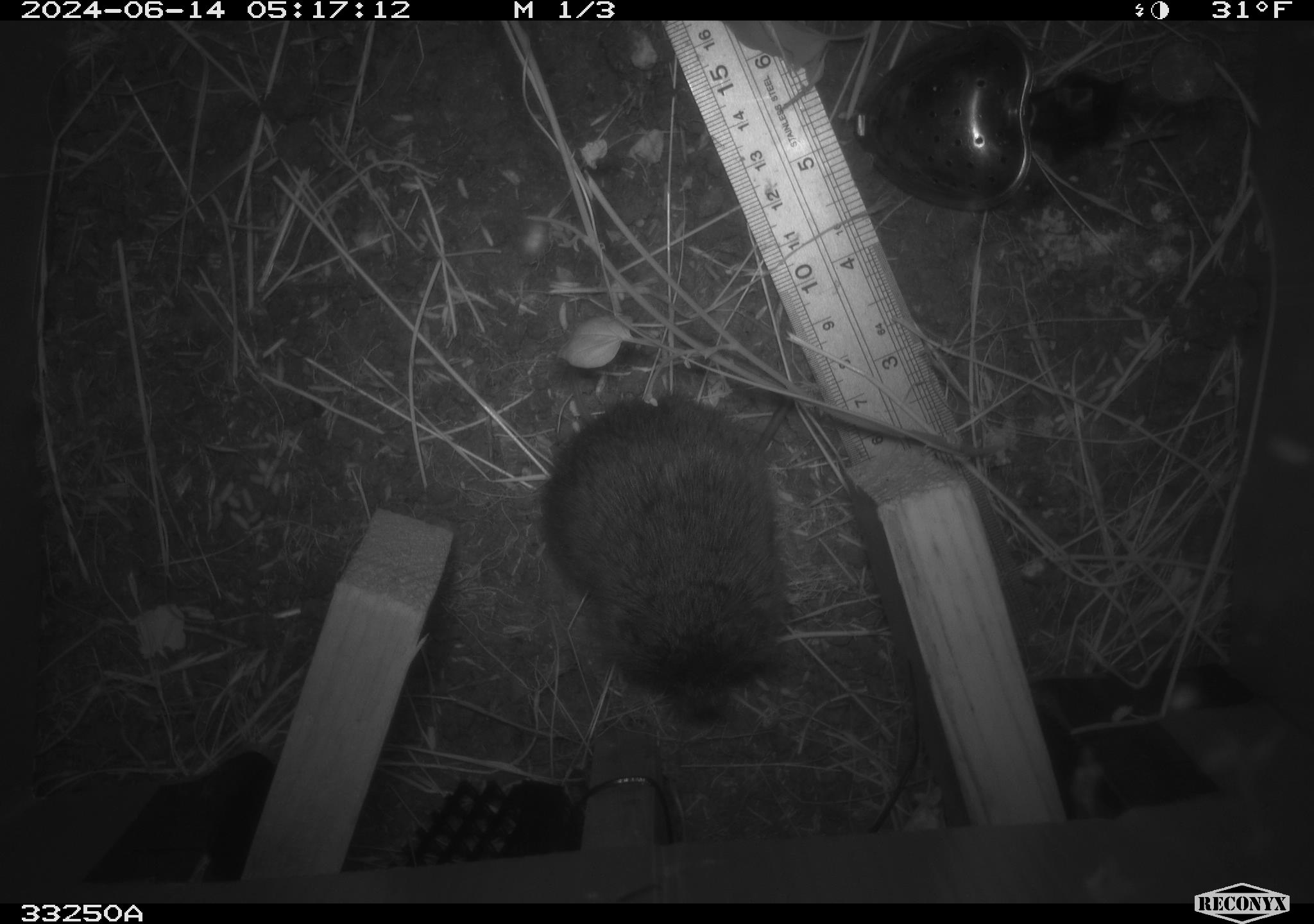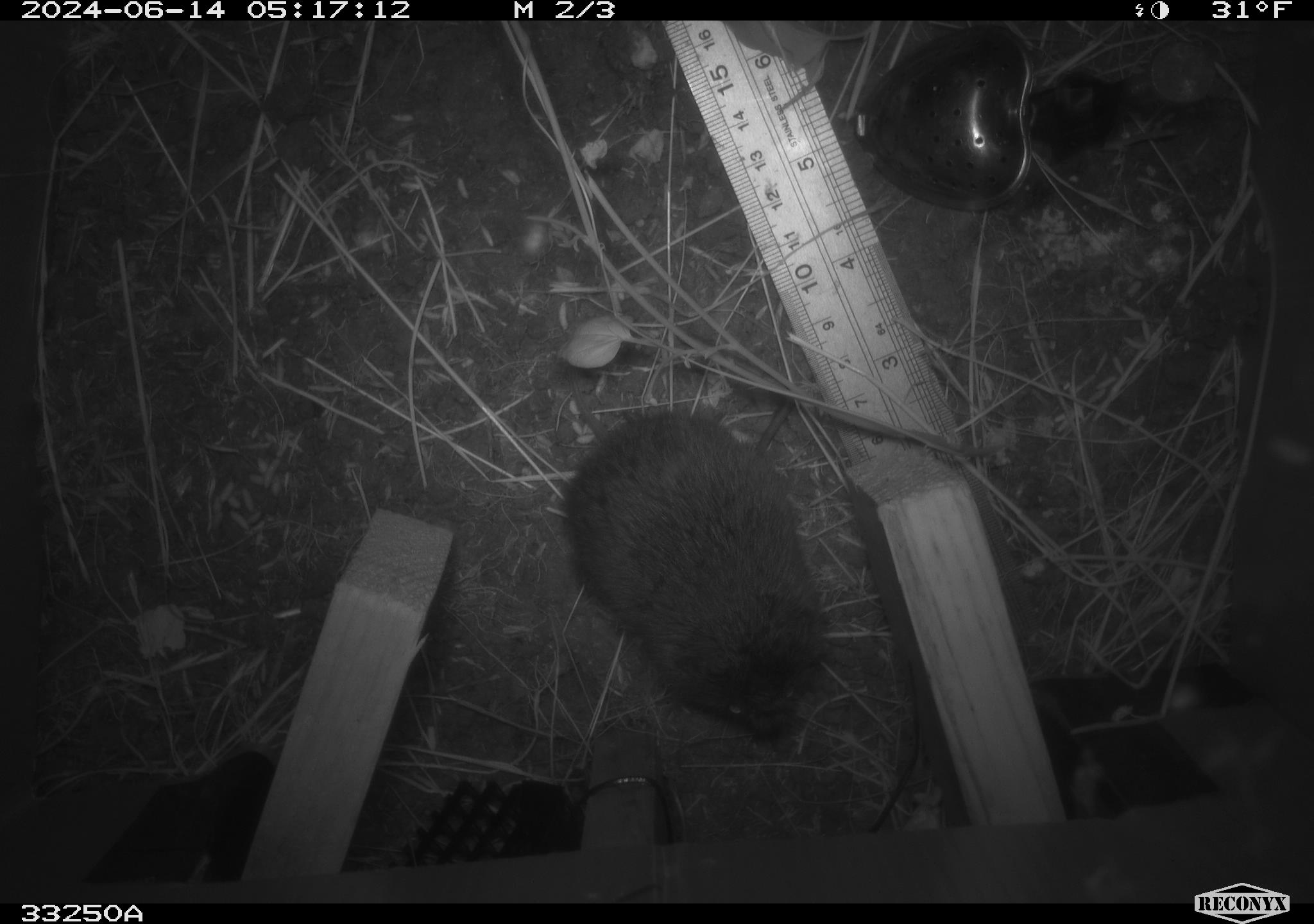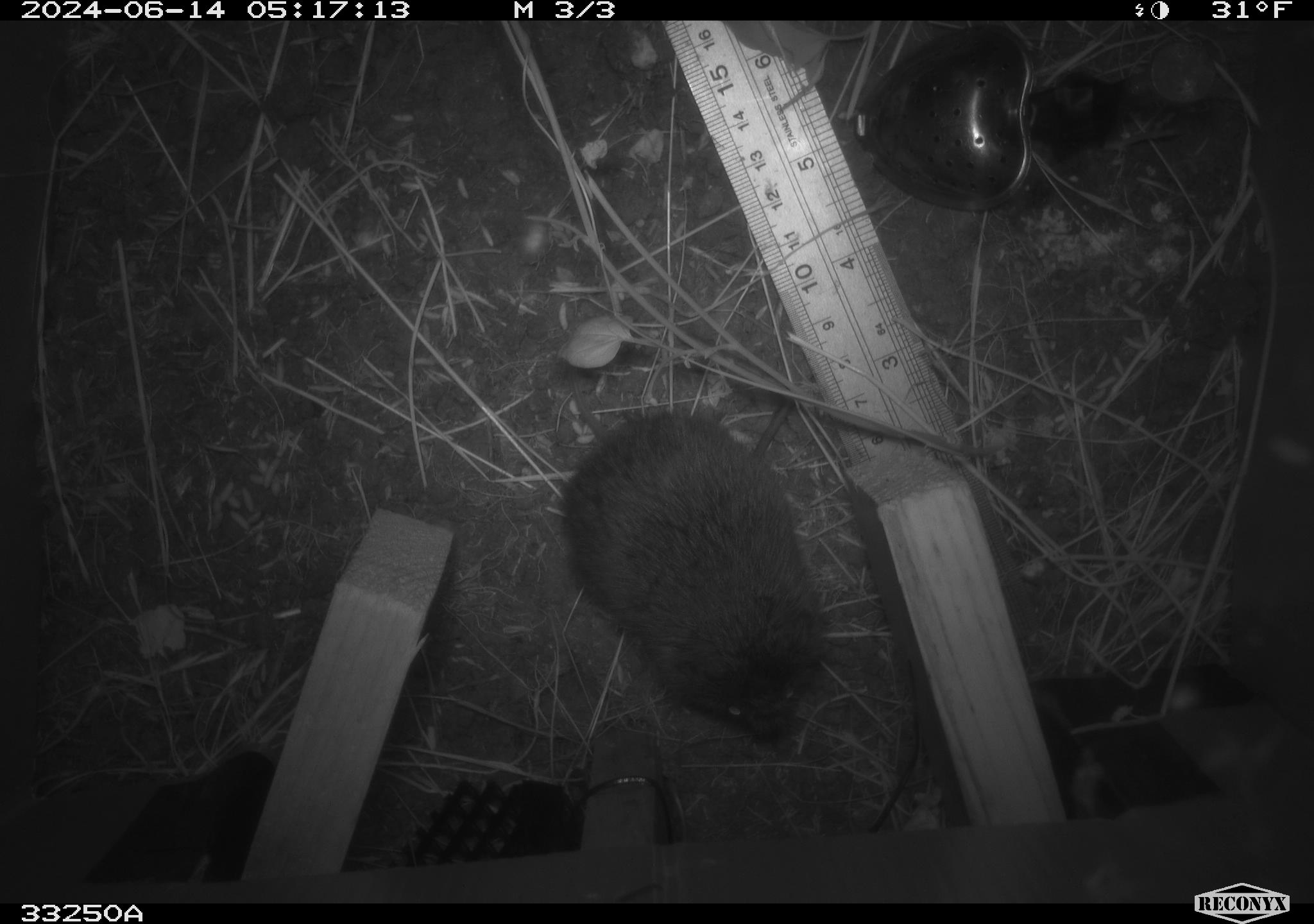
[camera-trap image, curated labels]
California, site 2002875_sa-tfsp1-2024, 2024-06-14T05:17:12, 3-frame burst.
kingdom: Animalia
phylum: Chordata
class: Mammalia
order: Rodentia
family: Cricetidae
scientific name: Arvicolinae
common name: voles, lemmings, and muskrats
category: arvicolinae subfamily